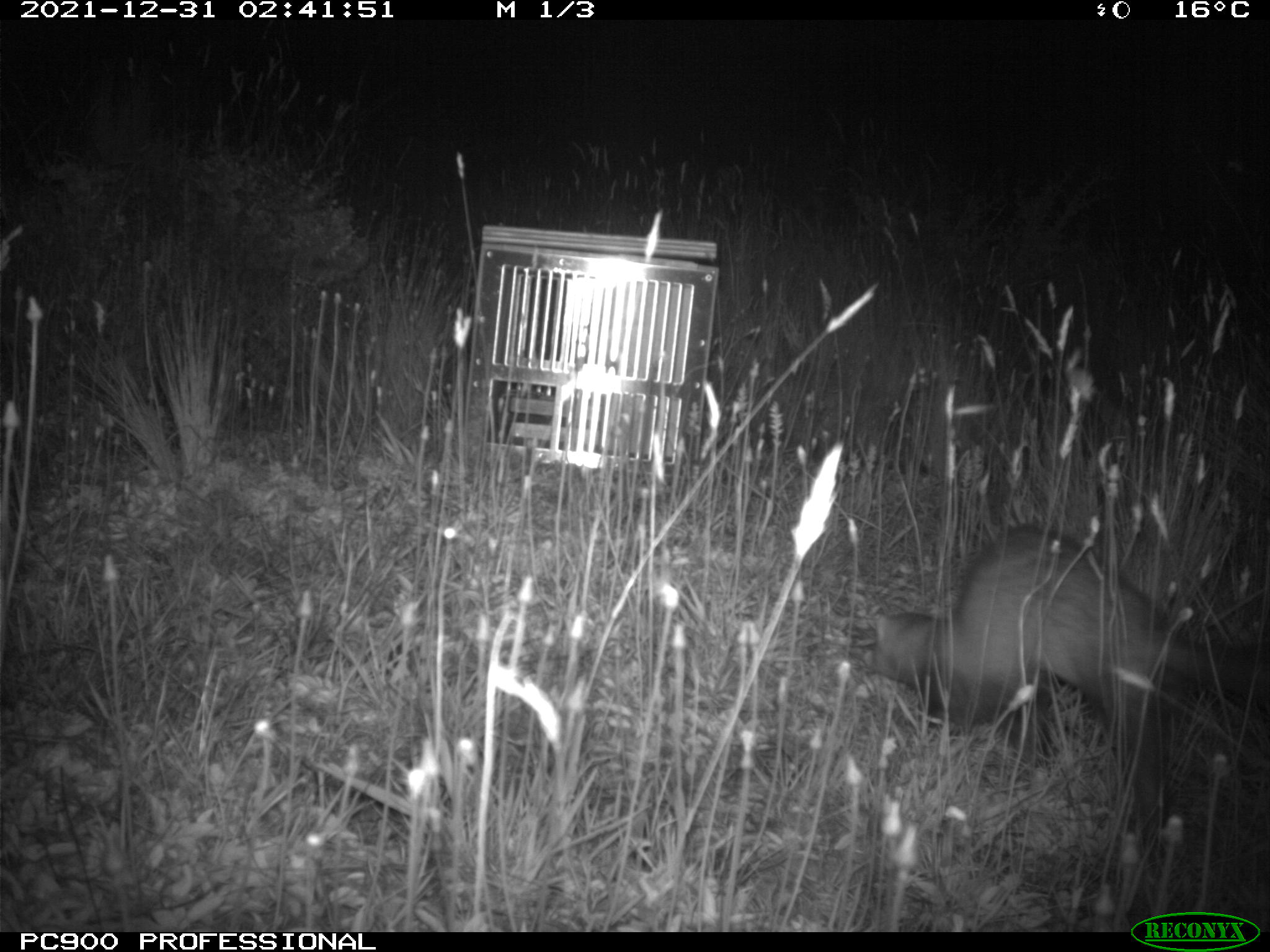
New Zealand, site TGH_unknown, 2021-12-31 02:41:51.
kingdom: Animalia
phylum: Chordata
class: Mammalia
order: Carnivora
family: Mustelidae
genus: Mustela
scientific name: Mustela furo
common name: ferret